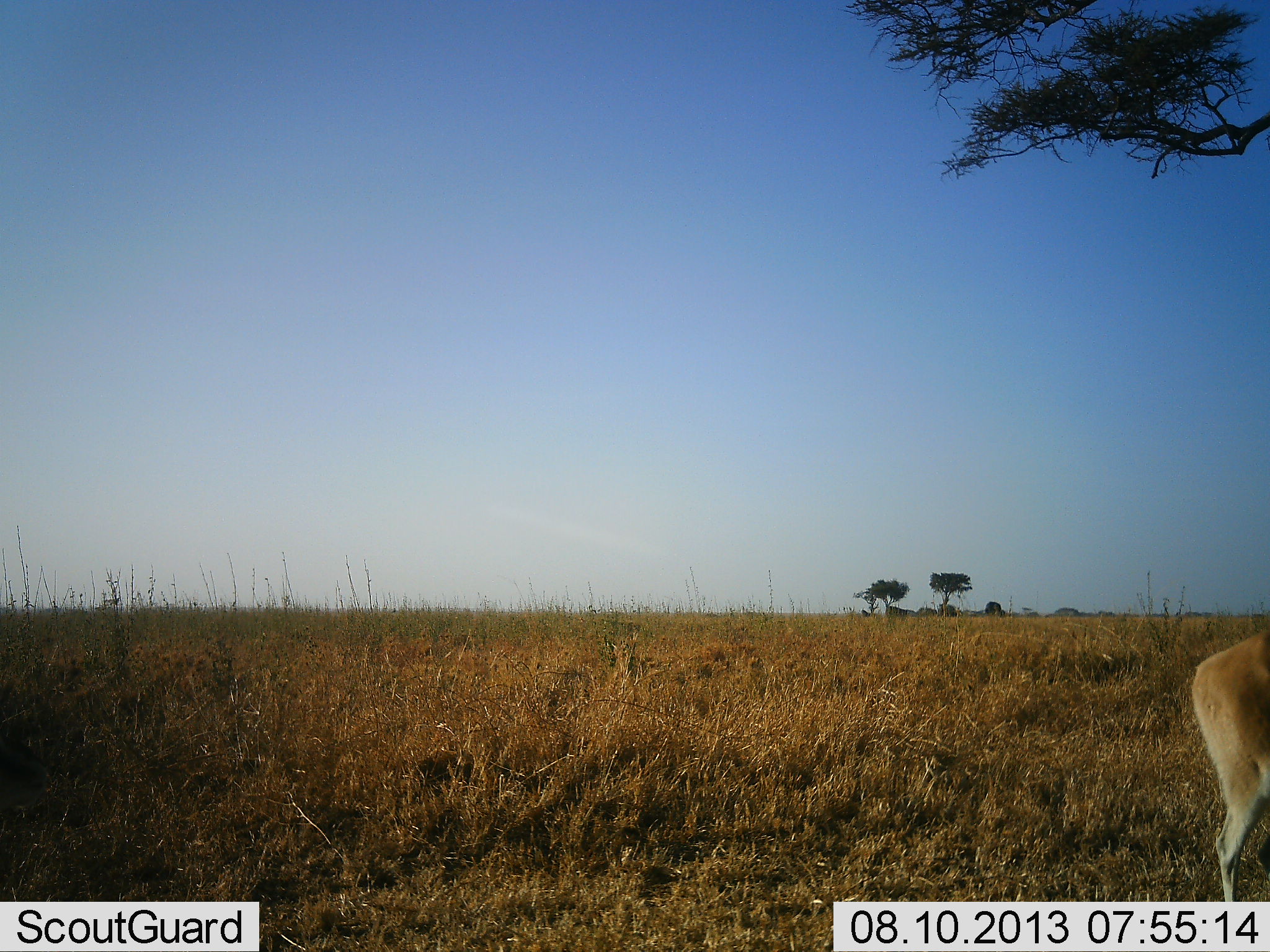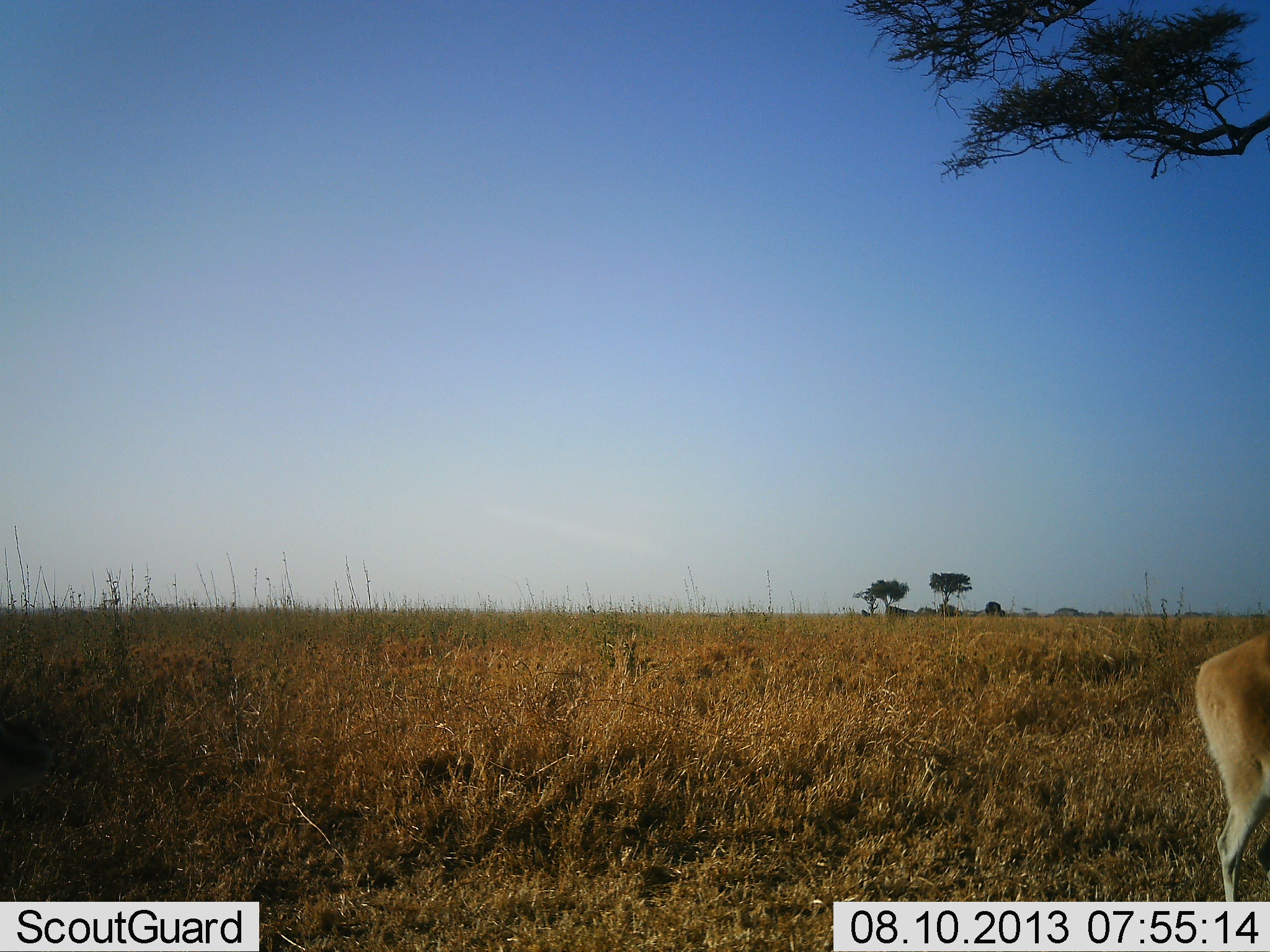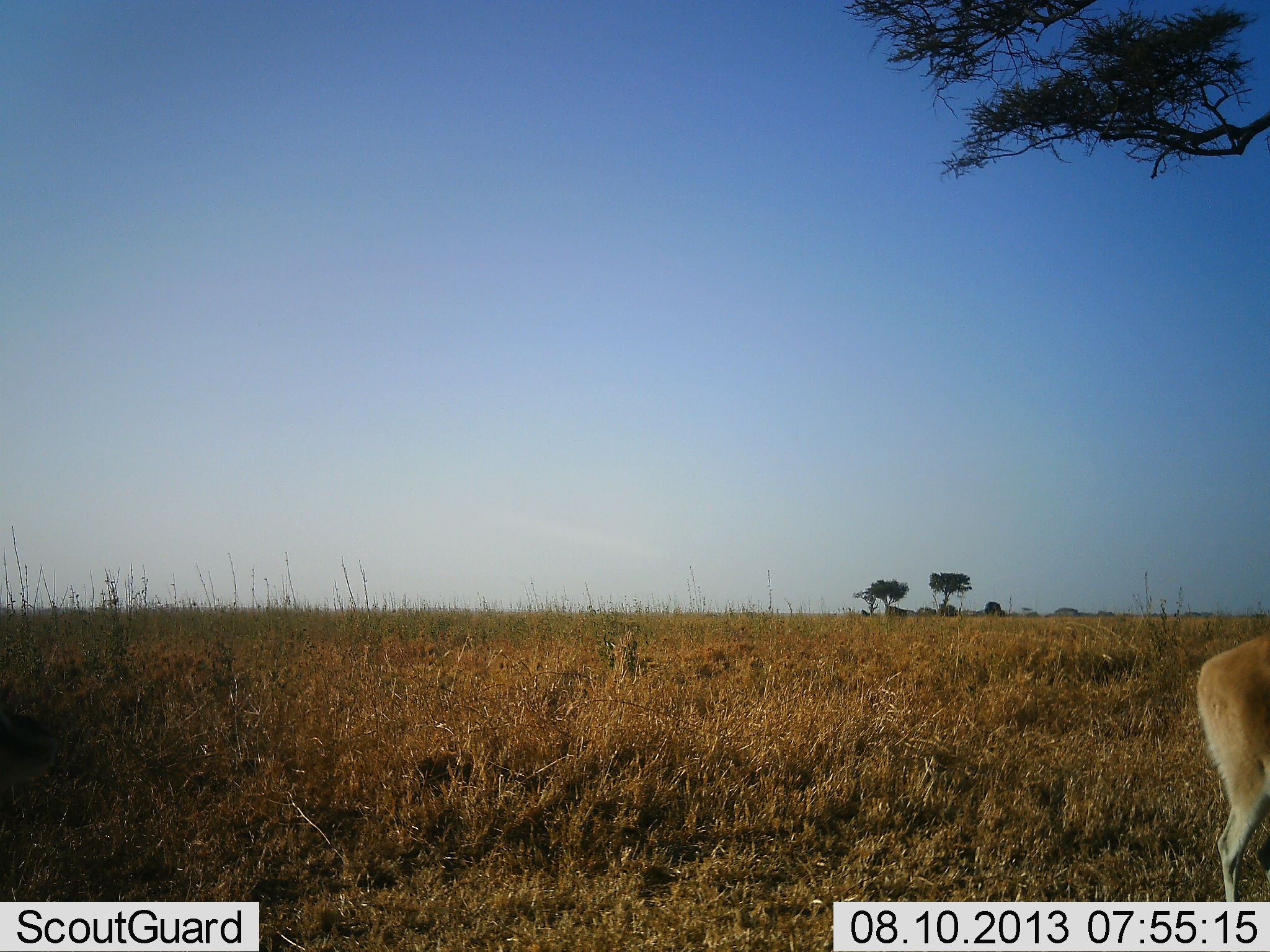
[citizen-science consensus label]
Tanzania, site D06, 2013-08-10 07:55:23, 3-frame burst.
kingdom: Animalia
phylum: Chordata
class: Mammalia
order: Artiodactyla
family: Bovidae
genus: Eudorcas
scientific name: Eudorcas thomsonii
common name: thomson's gazelle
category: gazellethomsons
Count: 1.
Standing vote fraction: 100%.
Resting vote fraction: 0%.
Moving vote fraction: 0%.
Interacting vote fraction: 0%.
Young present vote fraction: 0%.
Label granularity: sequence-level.